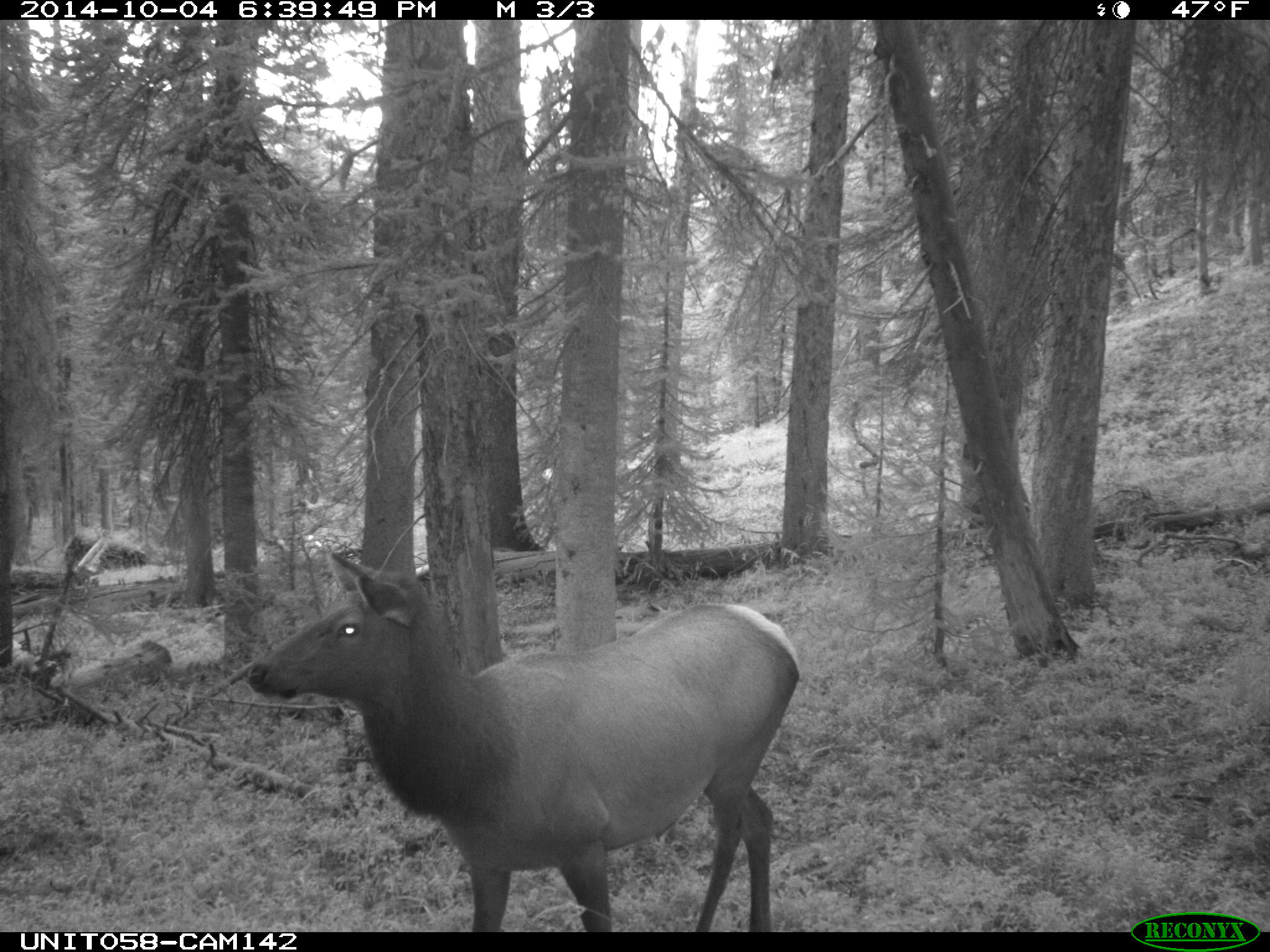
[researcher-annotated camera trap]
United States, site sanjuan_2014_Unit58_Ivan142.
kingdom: Animalia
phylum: Chordata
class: Mammalia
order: Artiodactyla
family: Cervidae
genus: Cervus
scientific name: Cervus elaphus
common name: red deer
Cervus elaphus (red deer).